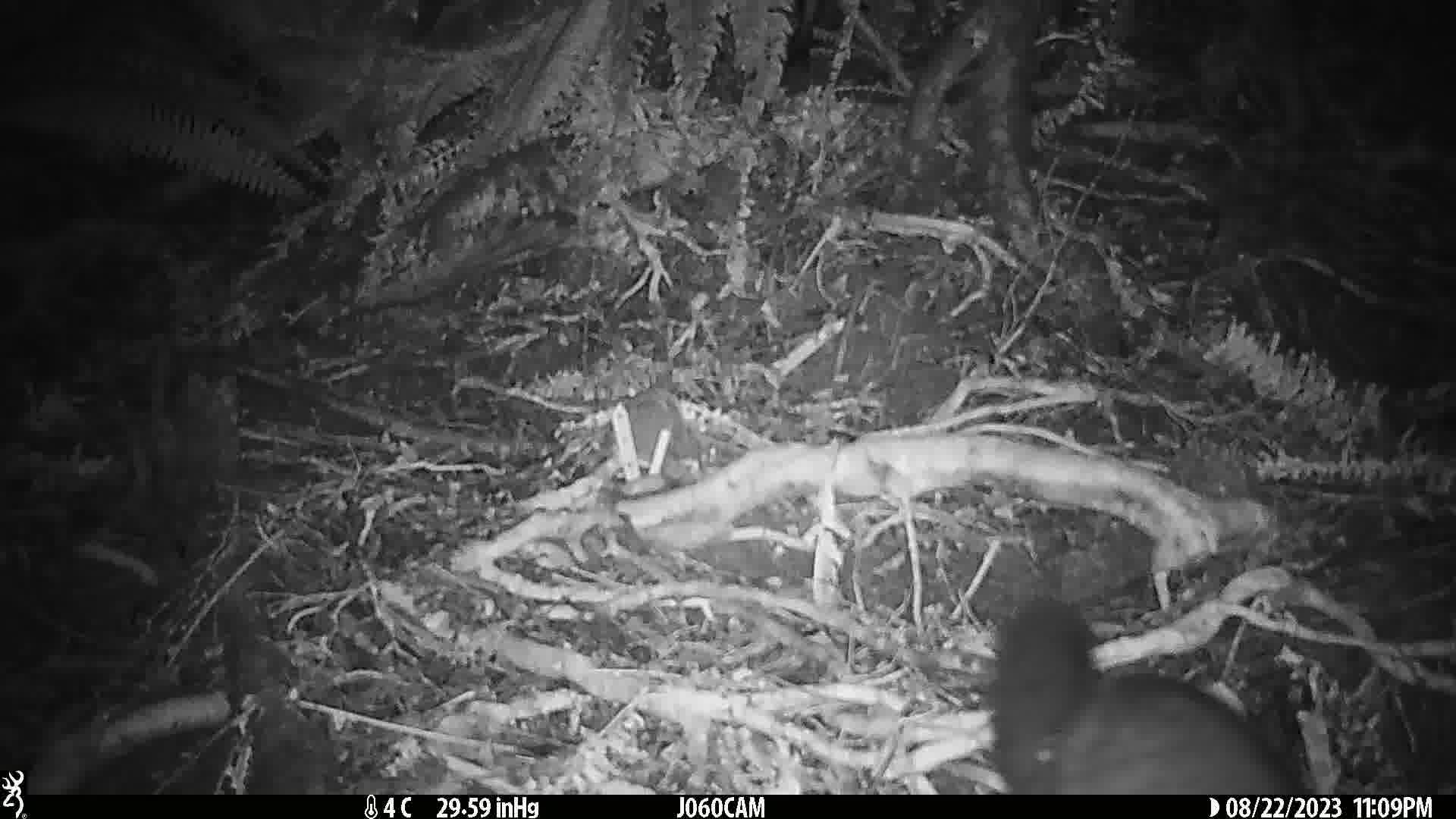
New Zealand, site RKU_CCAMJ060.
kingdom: Animalia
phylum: Chordata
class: Mammalia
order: Diprotodontia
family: Phalangeridae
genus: Trichosurus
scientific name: Trichosurus vulpecula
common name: common brushtail possum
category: possum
Possum (common brushtail possum) (Trichosurus vulpecula).